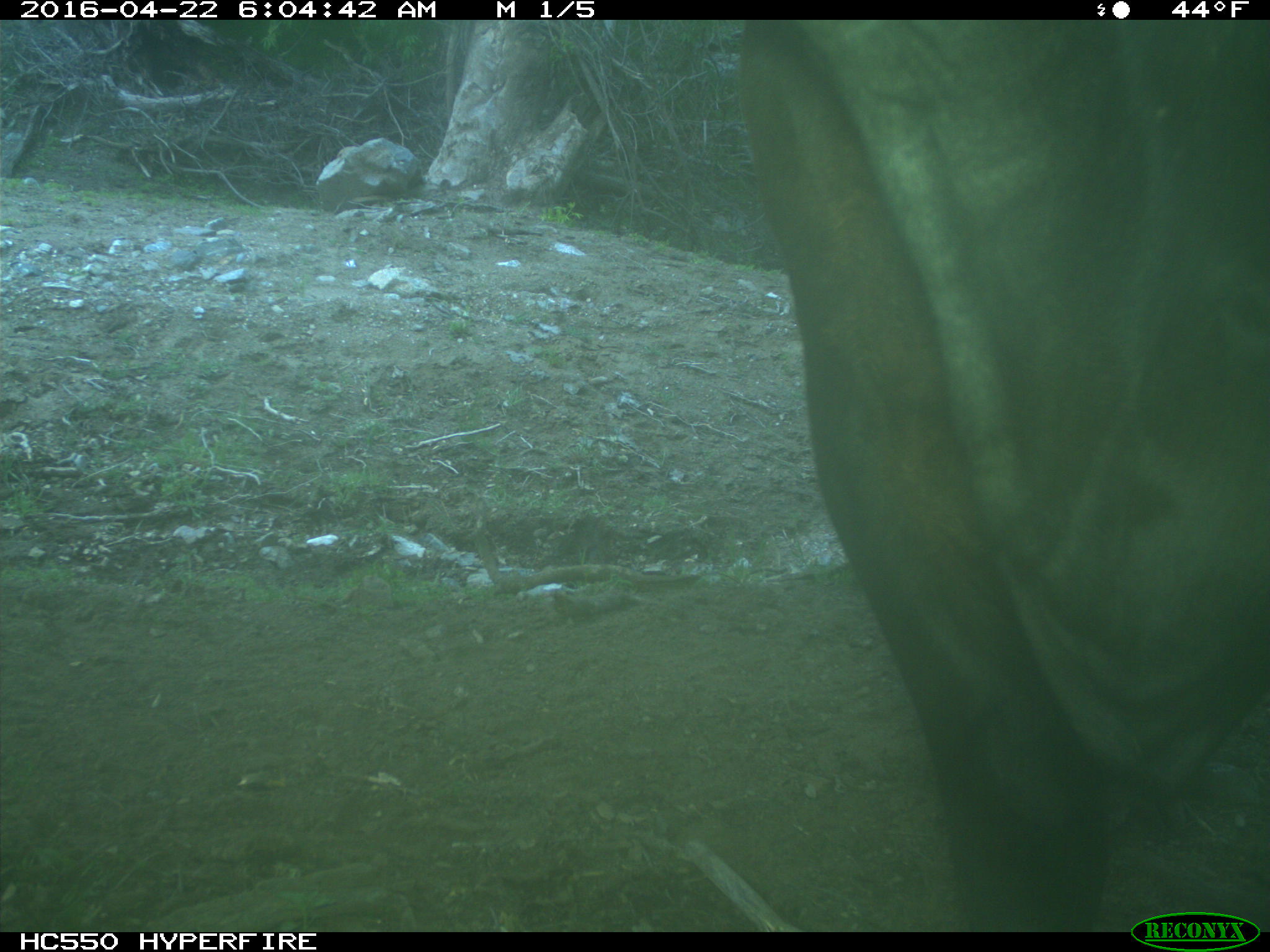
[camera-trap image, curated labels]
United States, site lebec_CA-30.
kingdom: Animalia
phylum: Chordata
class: Mammalia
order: Artiodactyla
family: Bovidae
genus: Bos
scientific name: Bos taurus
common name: domestic cow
Bos taurus (domestic cow).